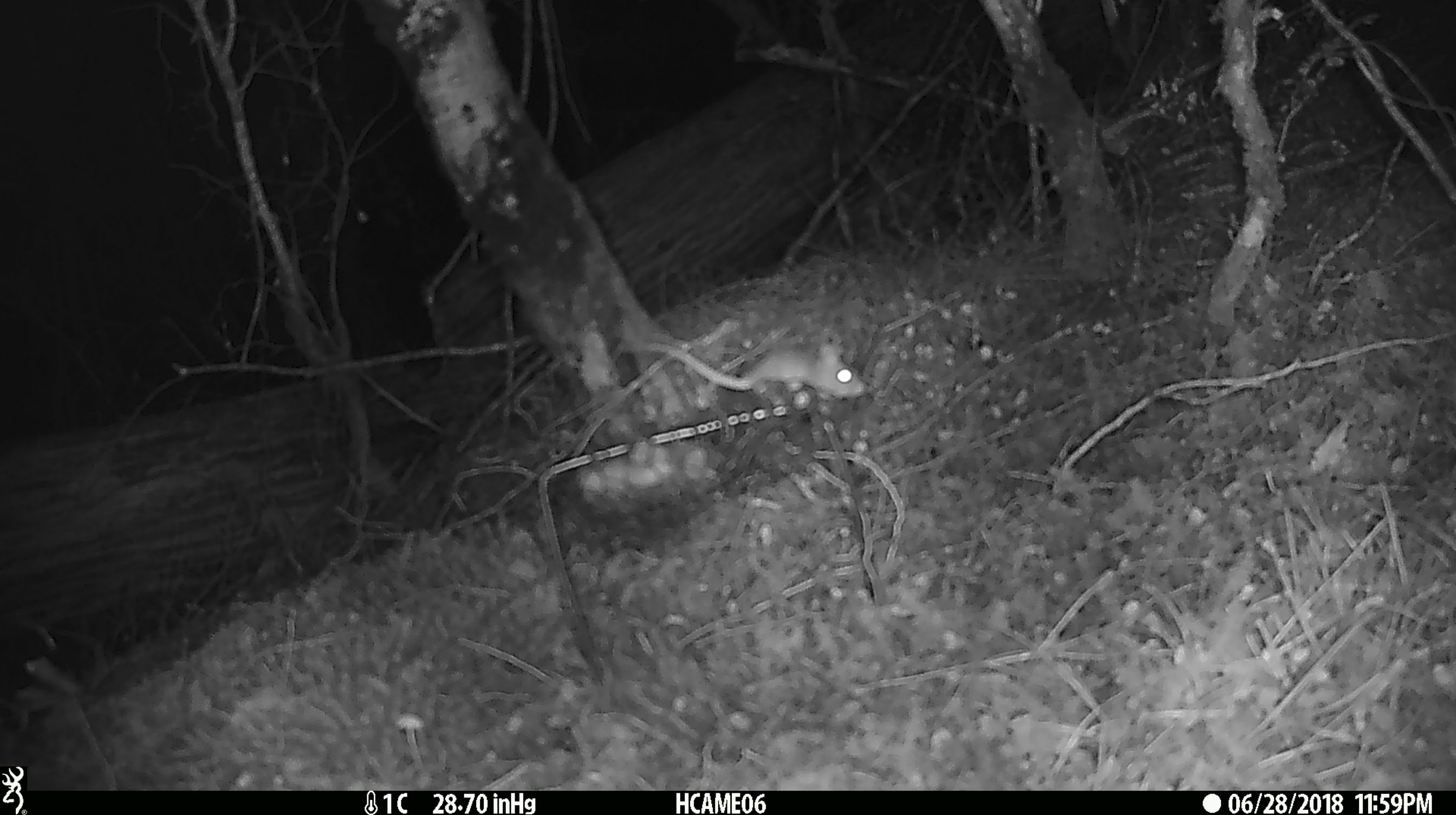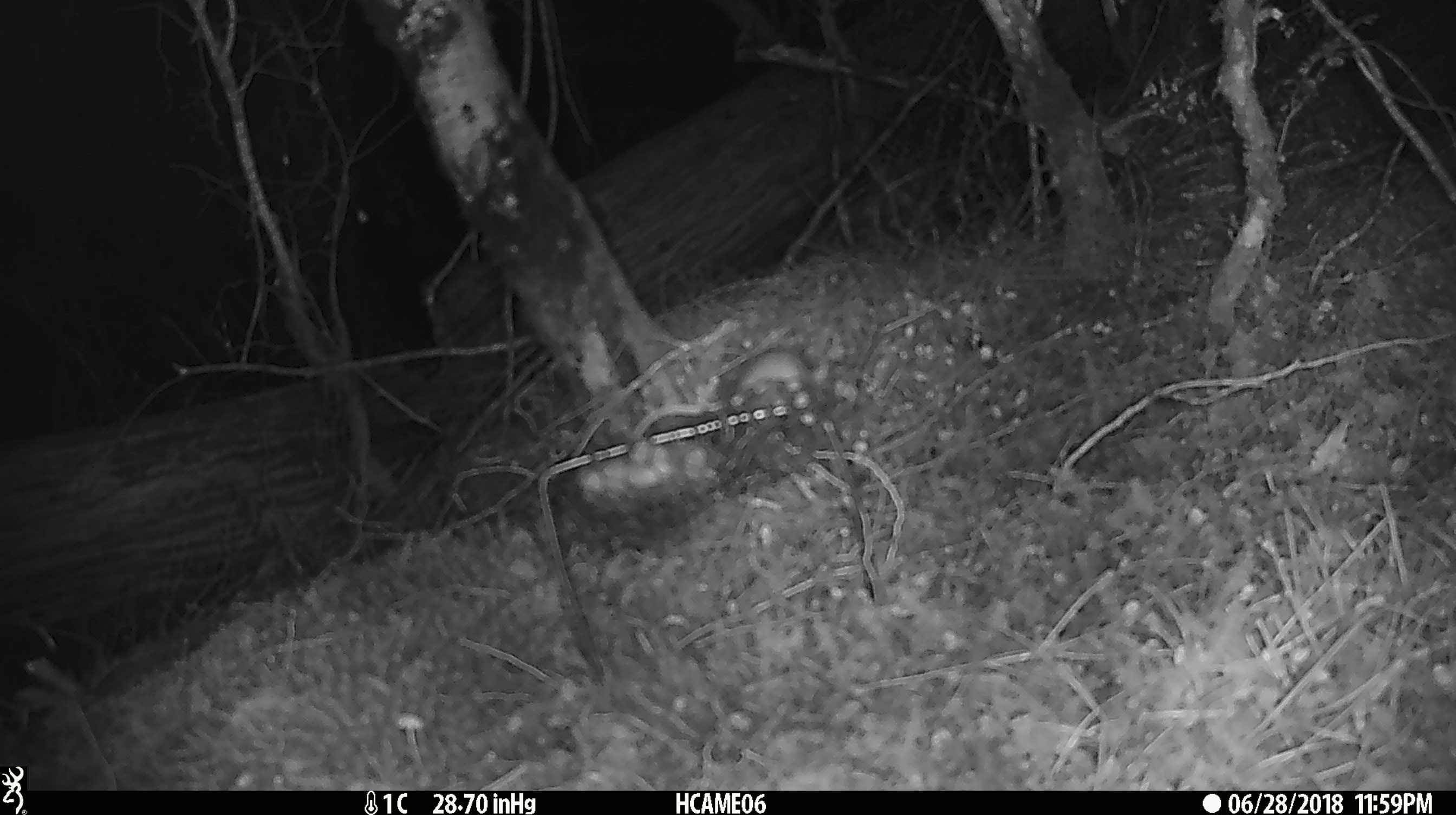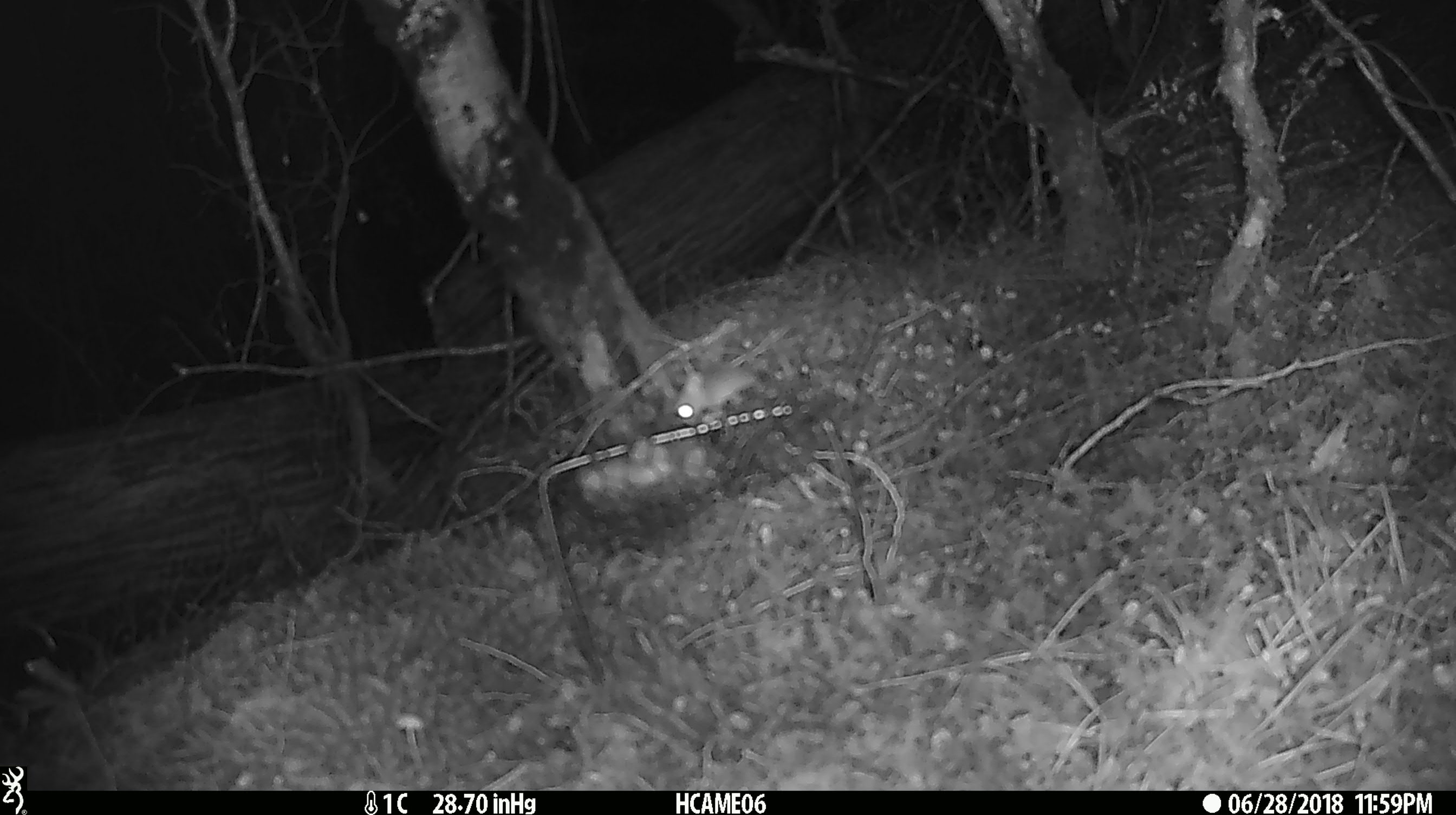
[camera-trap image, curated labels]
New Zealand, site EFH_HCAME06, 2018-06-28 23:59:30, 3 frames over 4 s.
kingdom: Animalia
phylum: Chordata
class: Mammalia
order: Rodentia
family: Muridae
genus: Mus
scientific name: Mus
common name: mouse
Mouse (Mus).